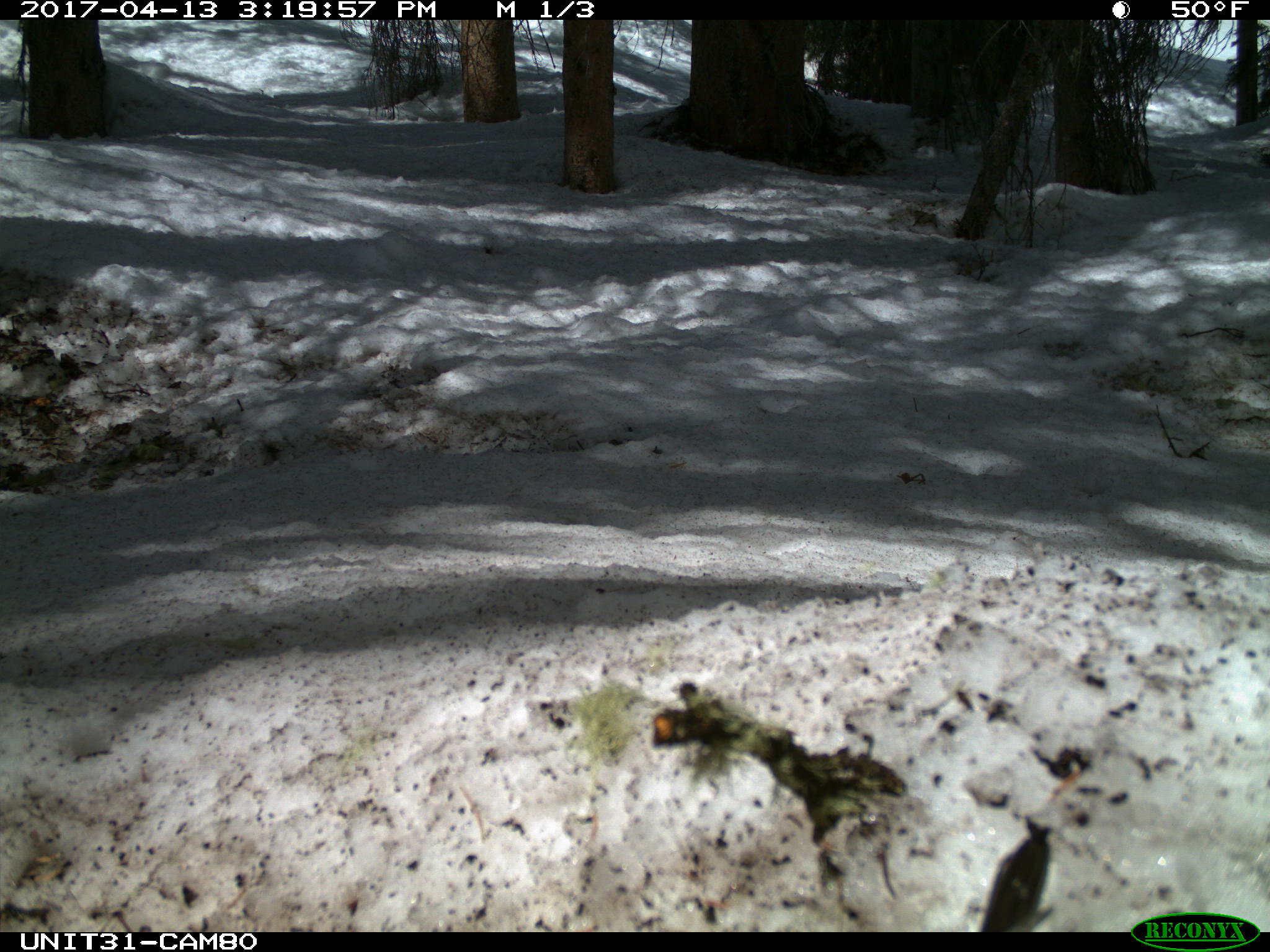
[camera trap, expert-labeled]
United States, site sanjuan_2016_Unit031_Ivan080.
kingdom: Animalia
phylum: Chordata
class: Aves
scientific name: Aves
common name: birds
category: unidentified bird